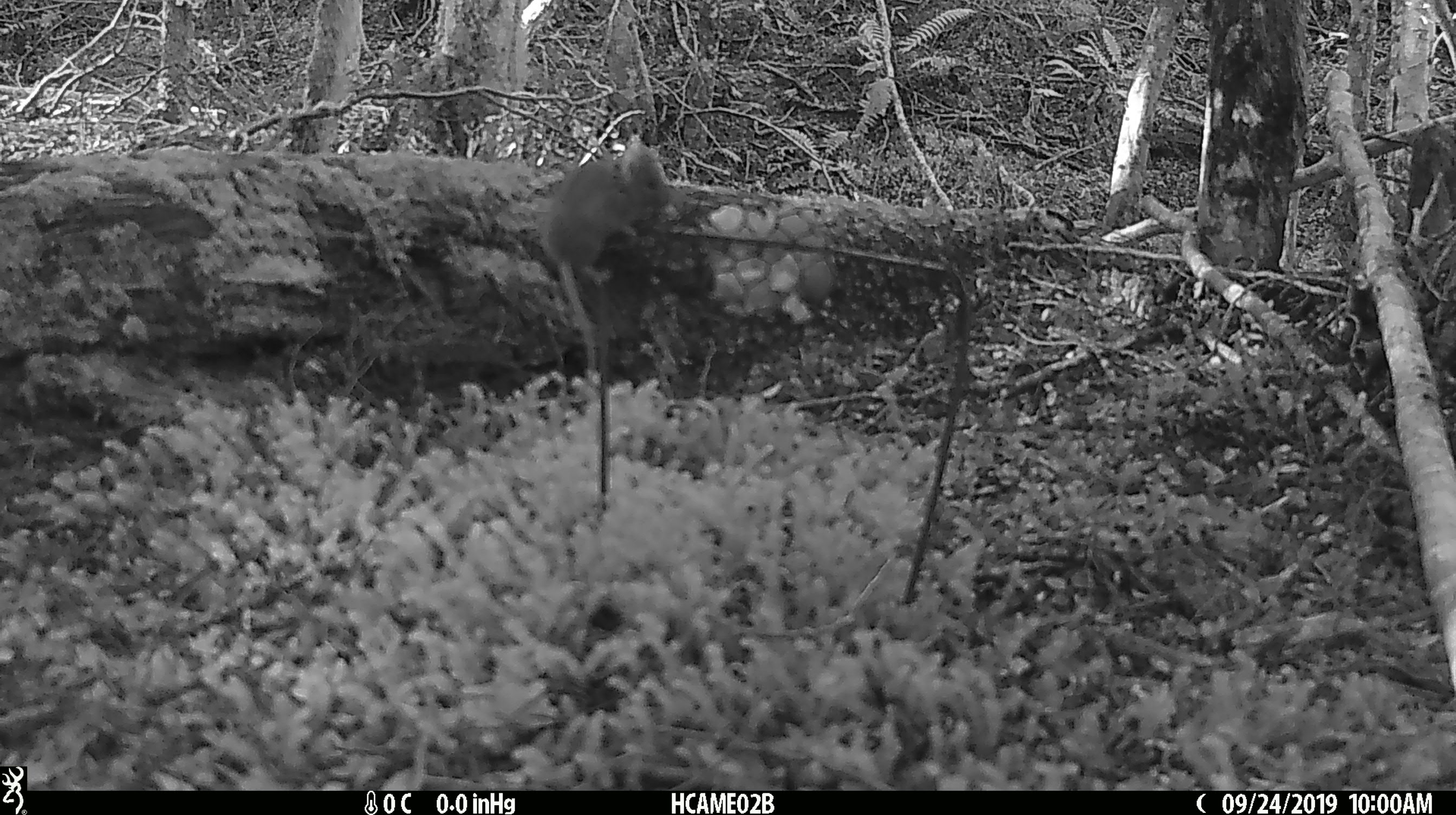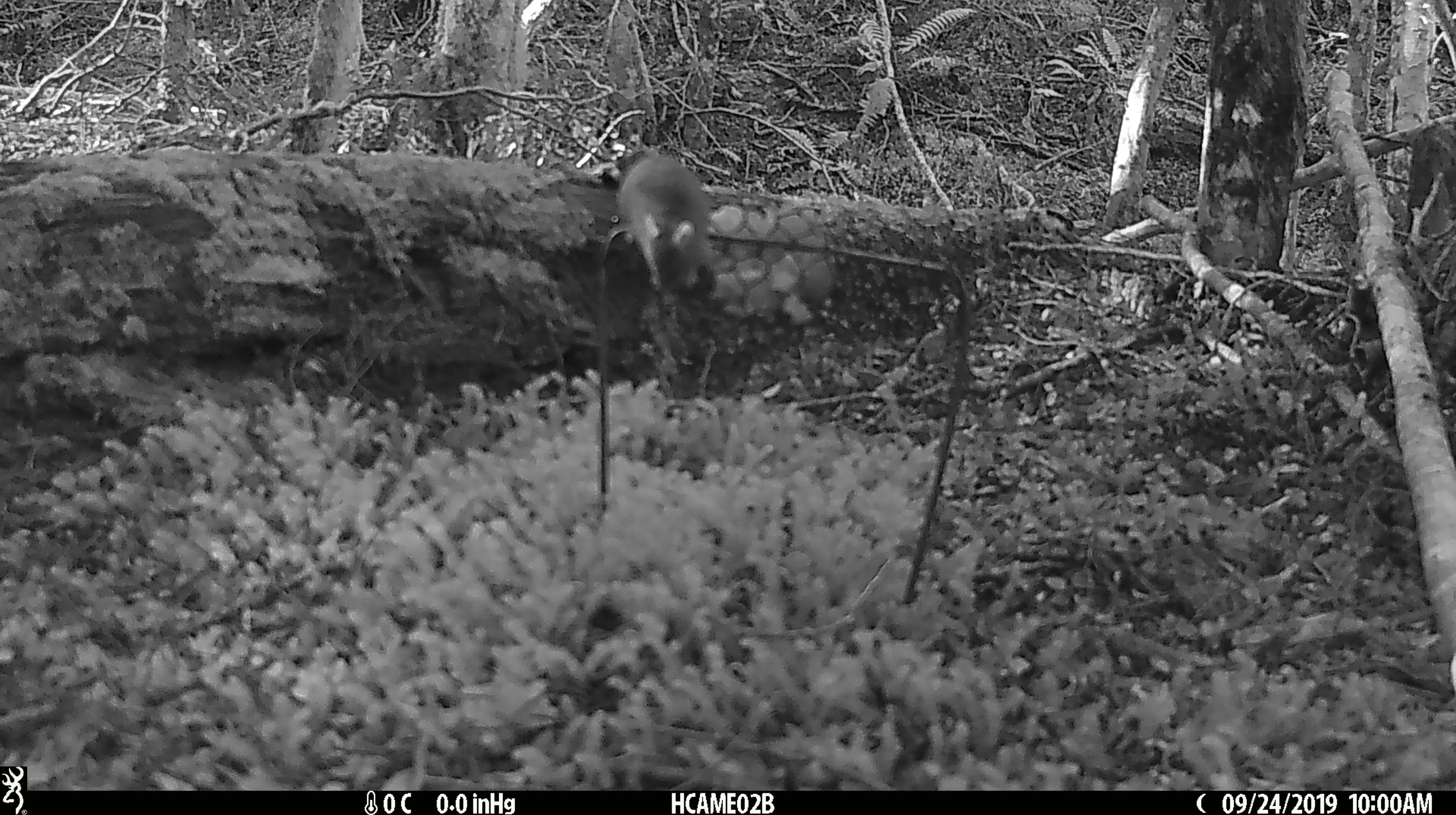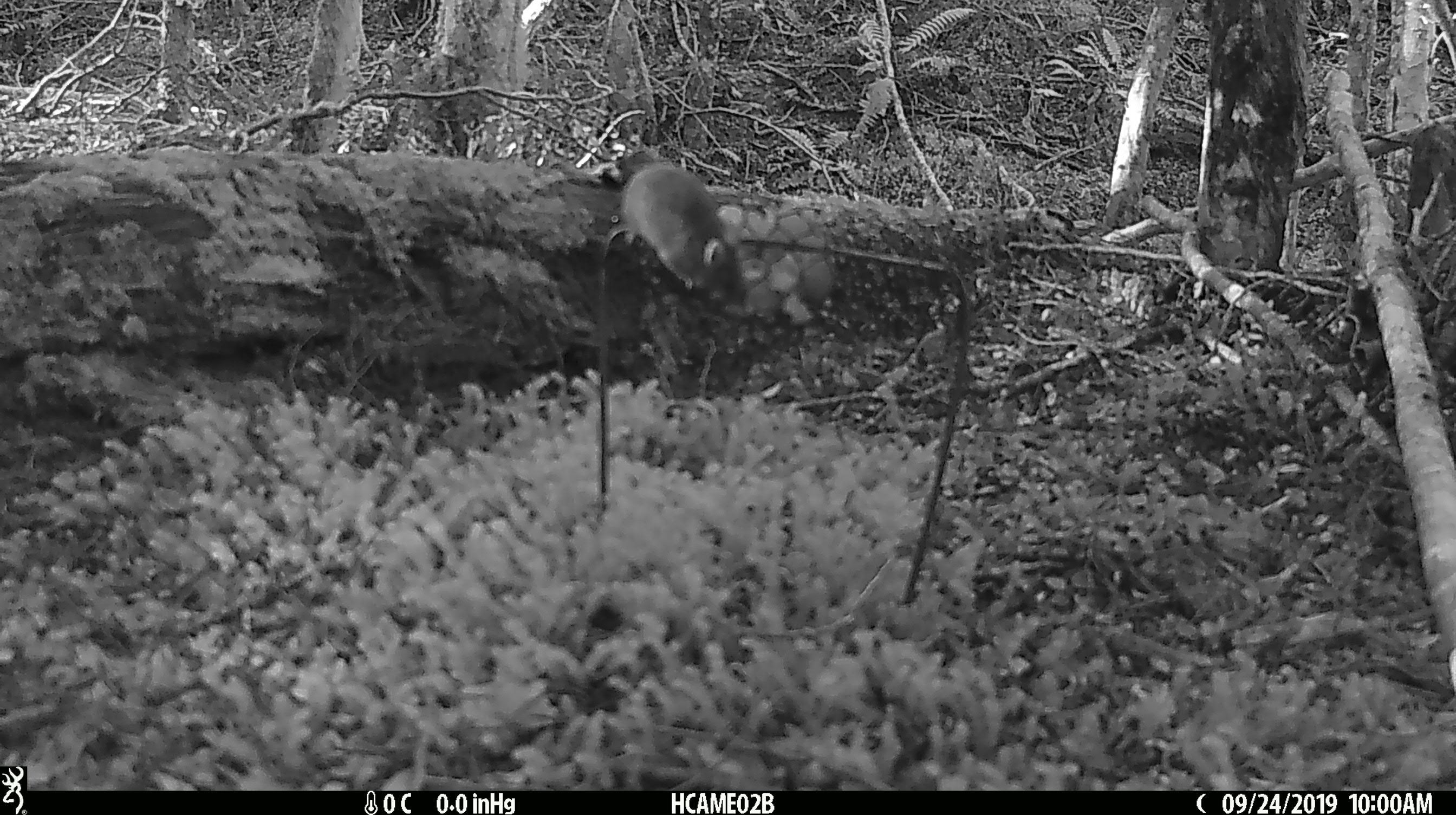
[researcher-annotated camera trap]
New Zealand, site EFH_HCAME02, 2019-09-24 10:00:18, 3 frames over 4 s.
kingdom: Animalia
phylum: Chordata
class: Mammalia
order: Rodentia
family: Muridae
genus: Mus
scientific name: Mus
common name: mouse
Mouse (Mus).